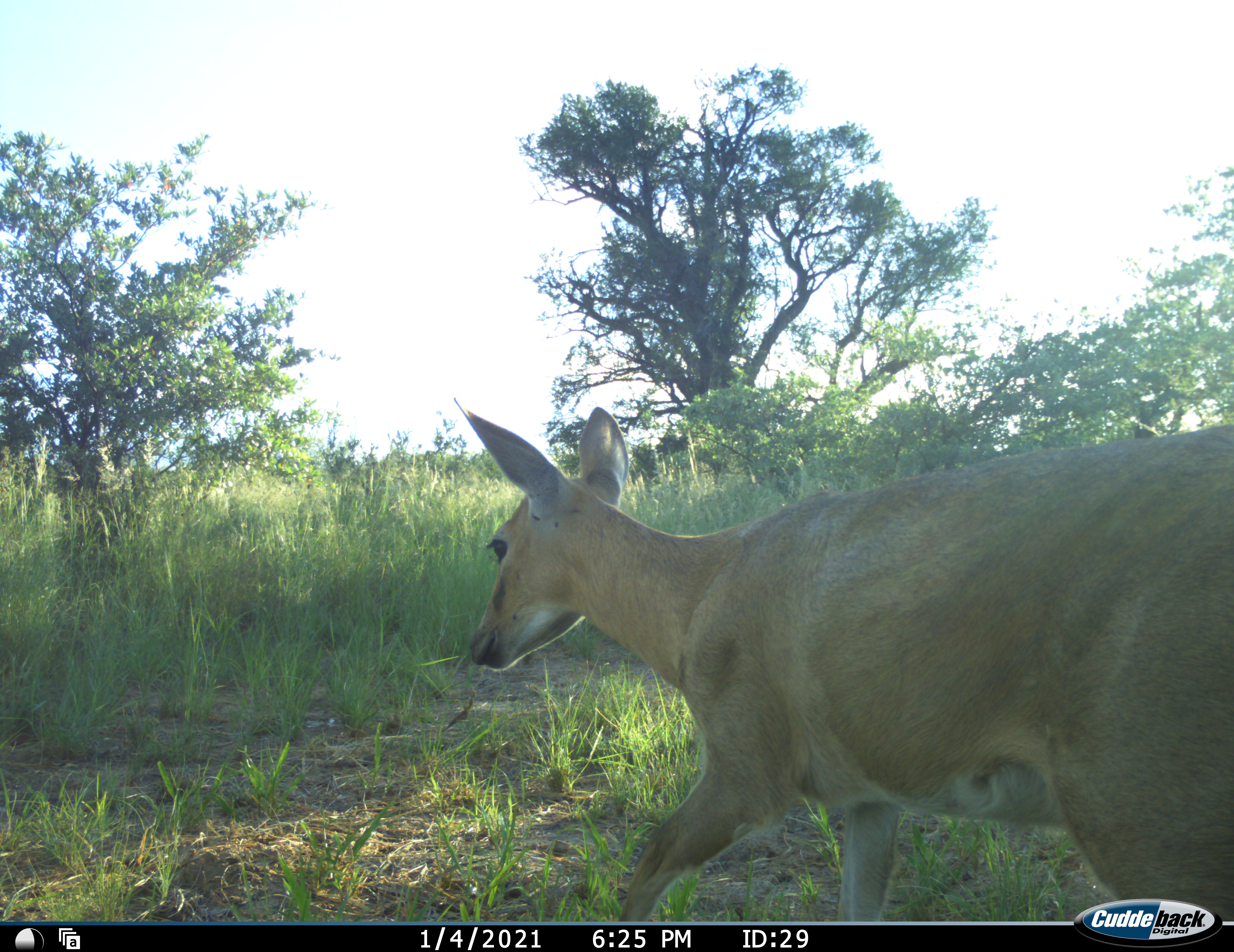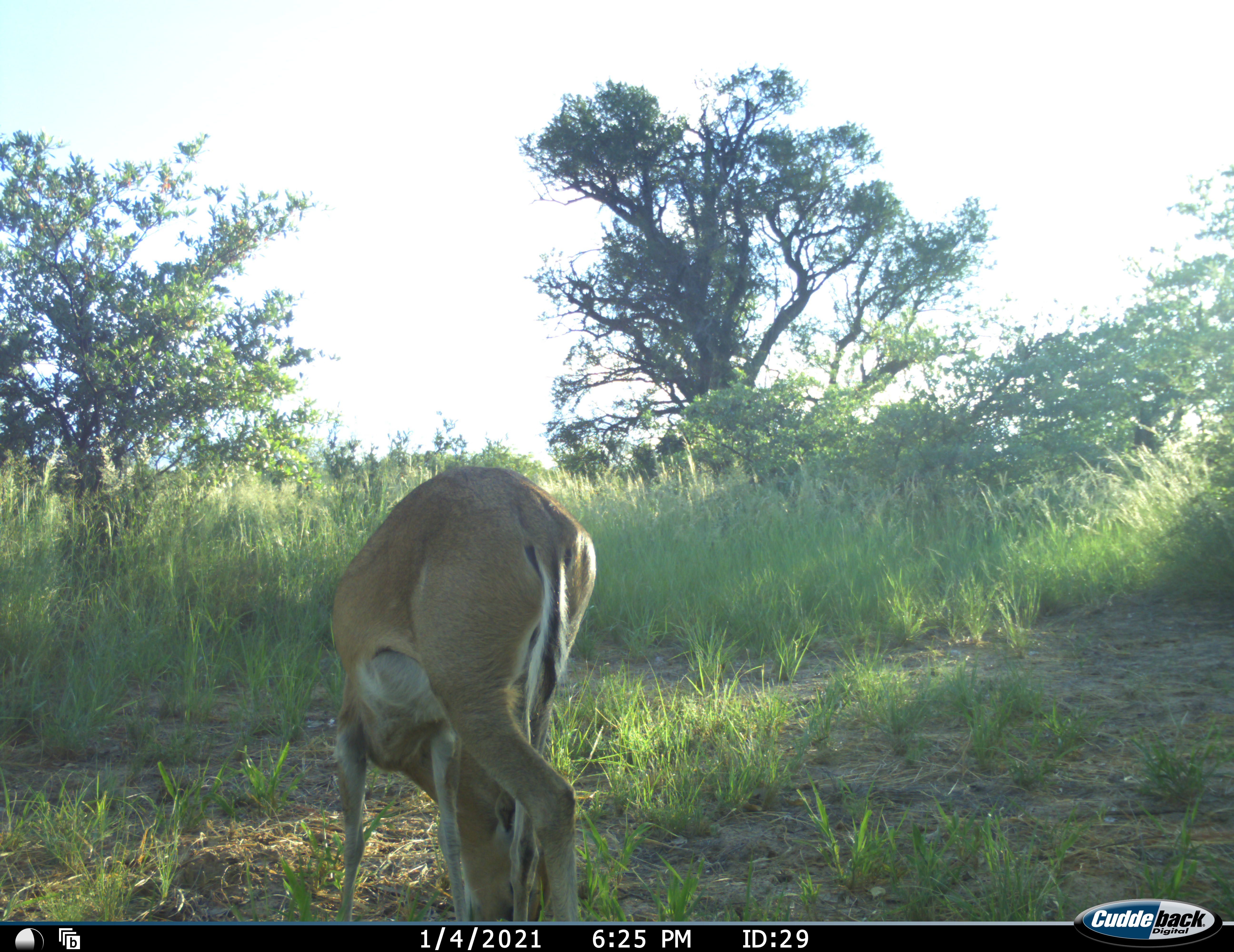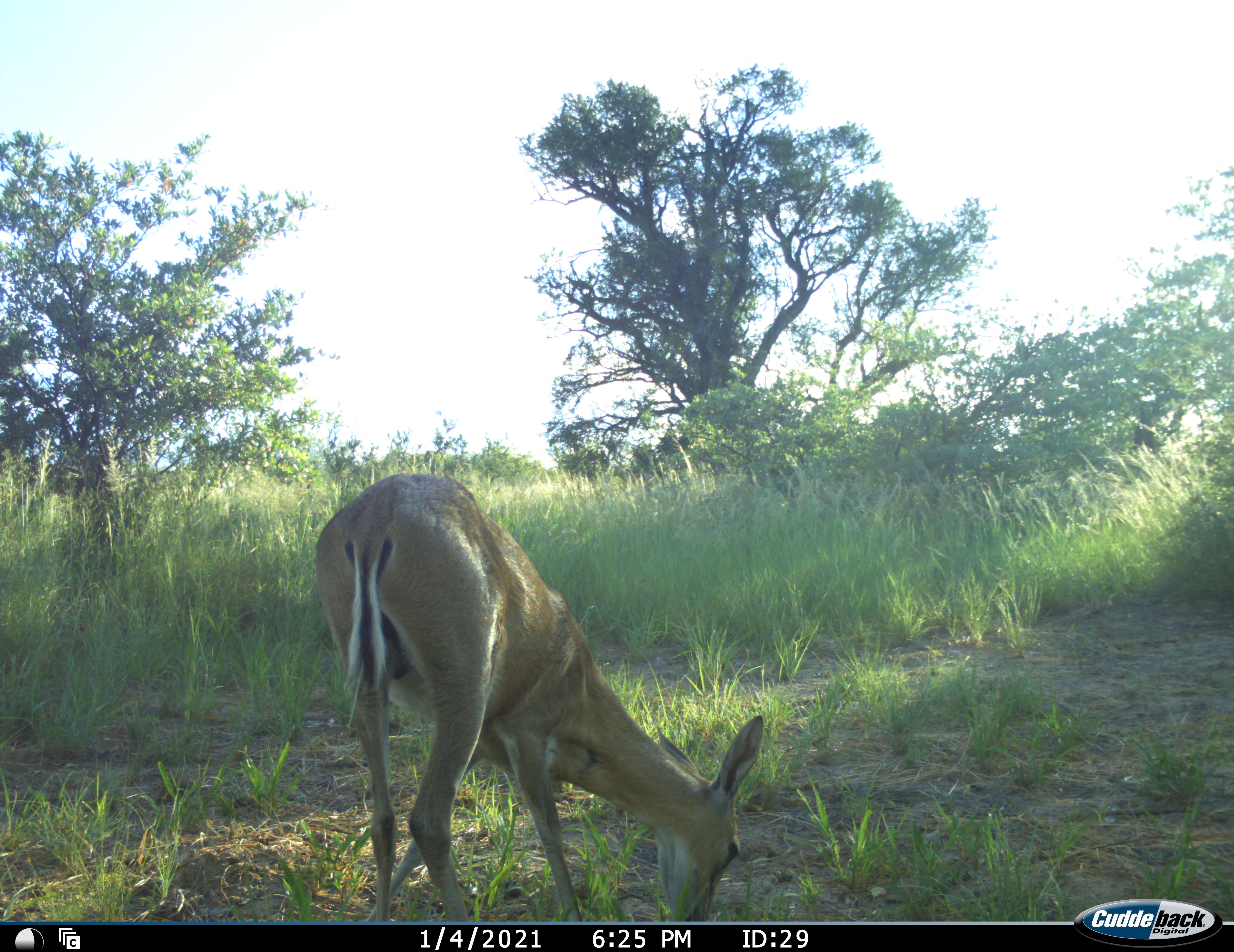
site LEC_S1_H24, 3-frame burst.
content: unidentified animal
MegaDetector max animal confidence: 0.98